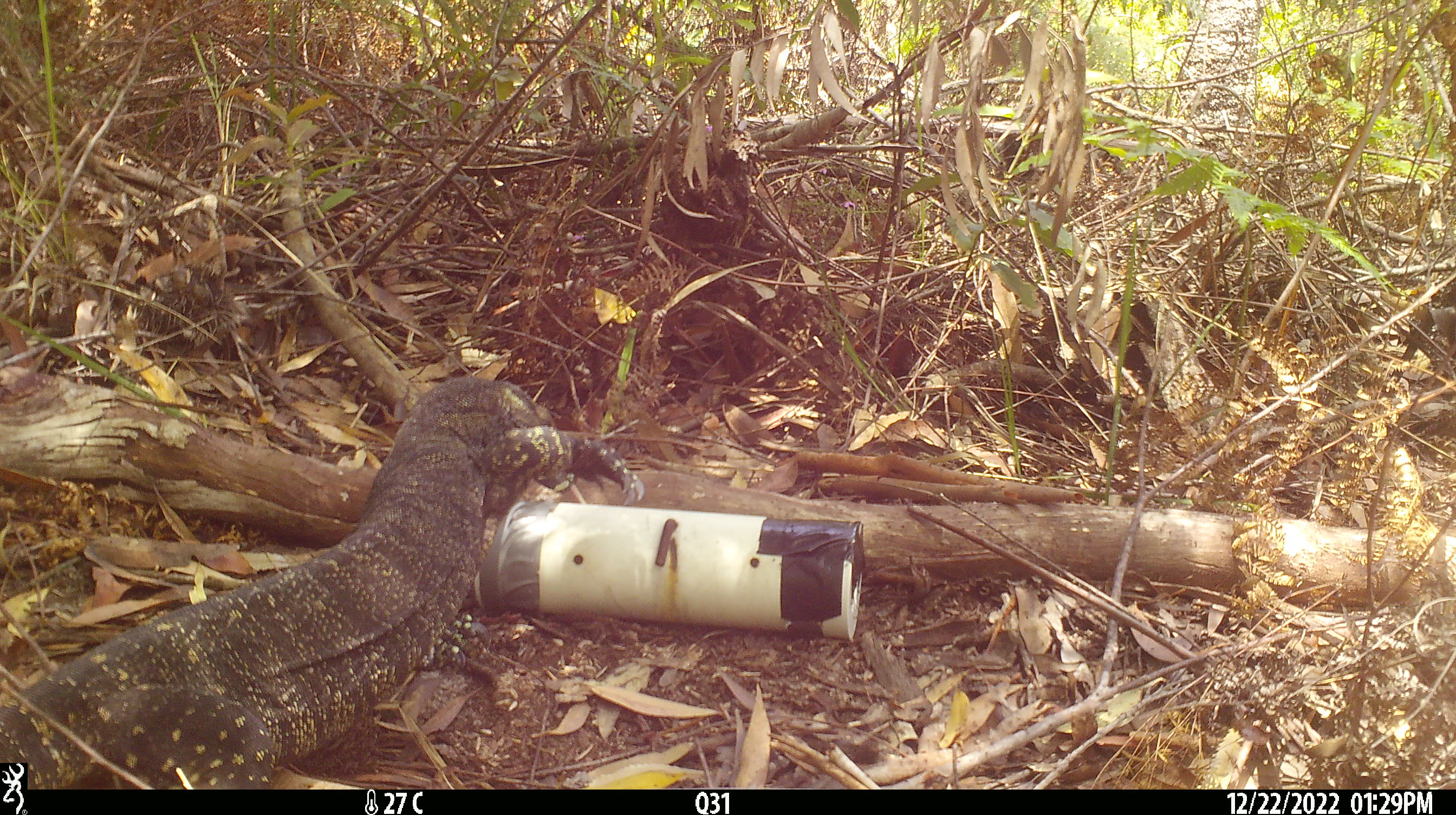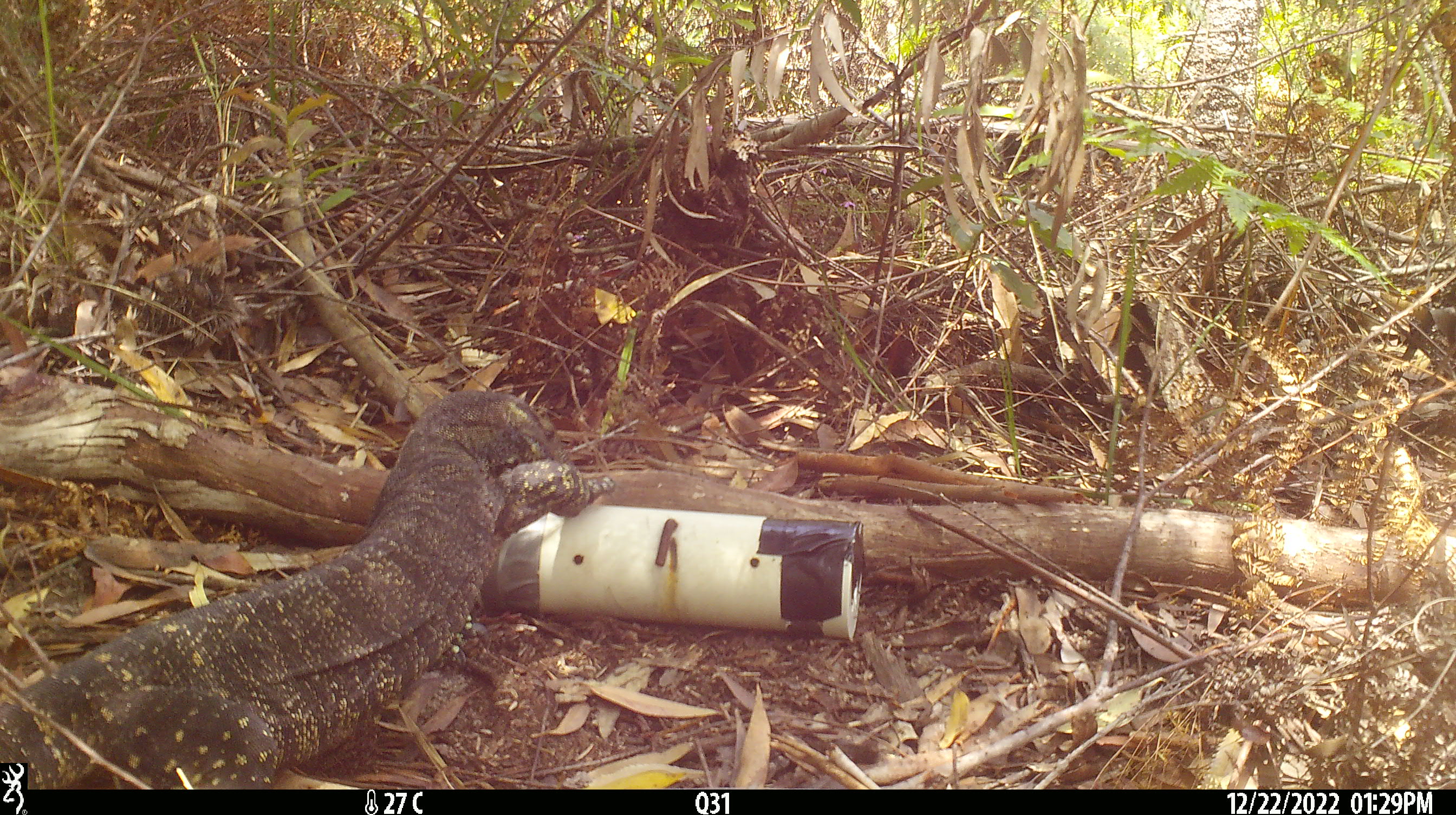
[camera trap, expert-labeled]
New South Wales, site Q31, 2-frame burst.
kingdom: Animalia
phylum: Chordata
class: Reptilia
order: Squamata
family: Varanidae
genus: Varanus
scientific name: Varanus varius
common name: lace monitor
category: goanna